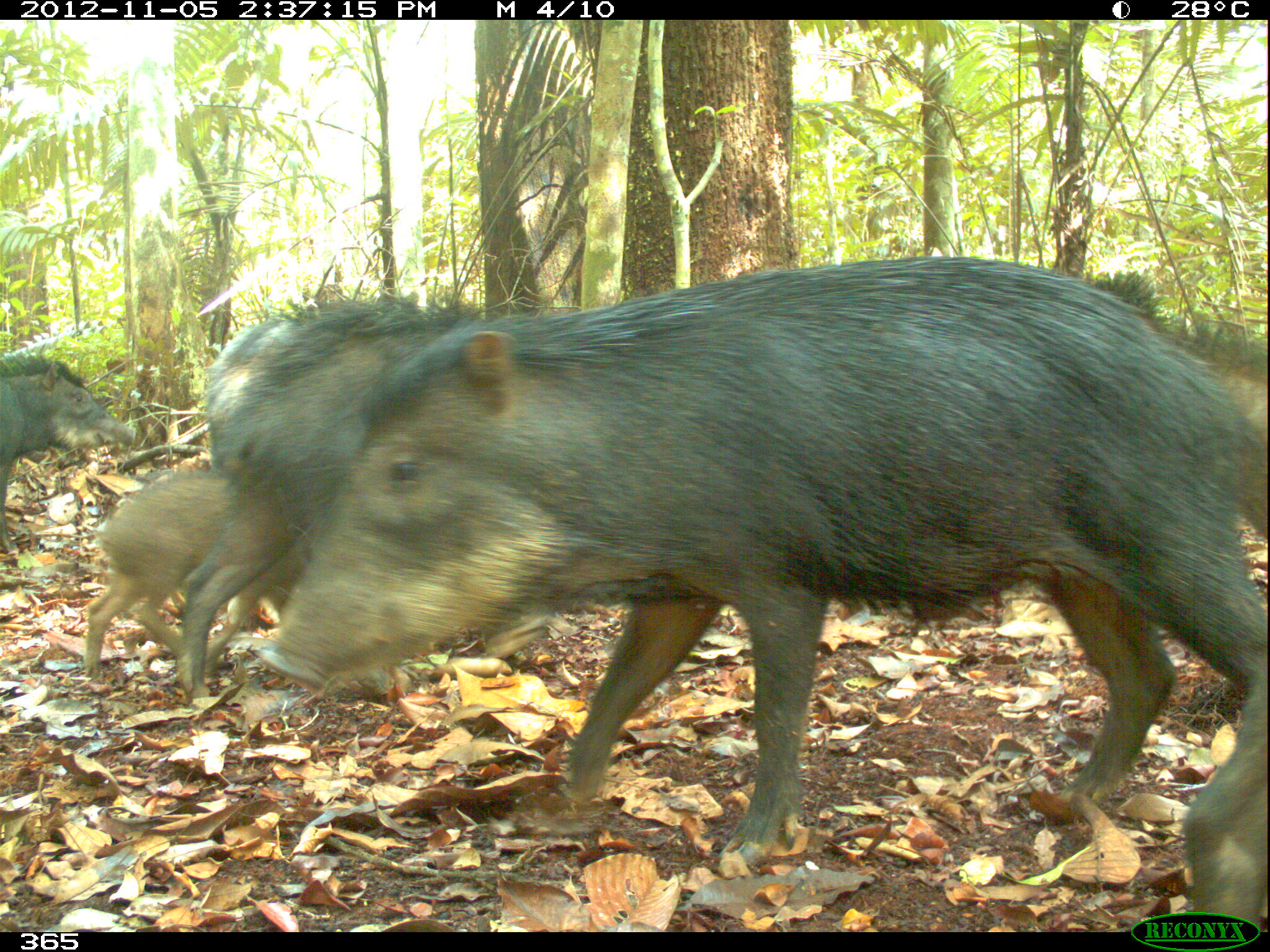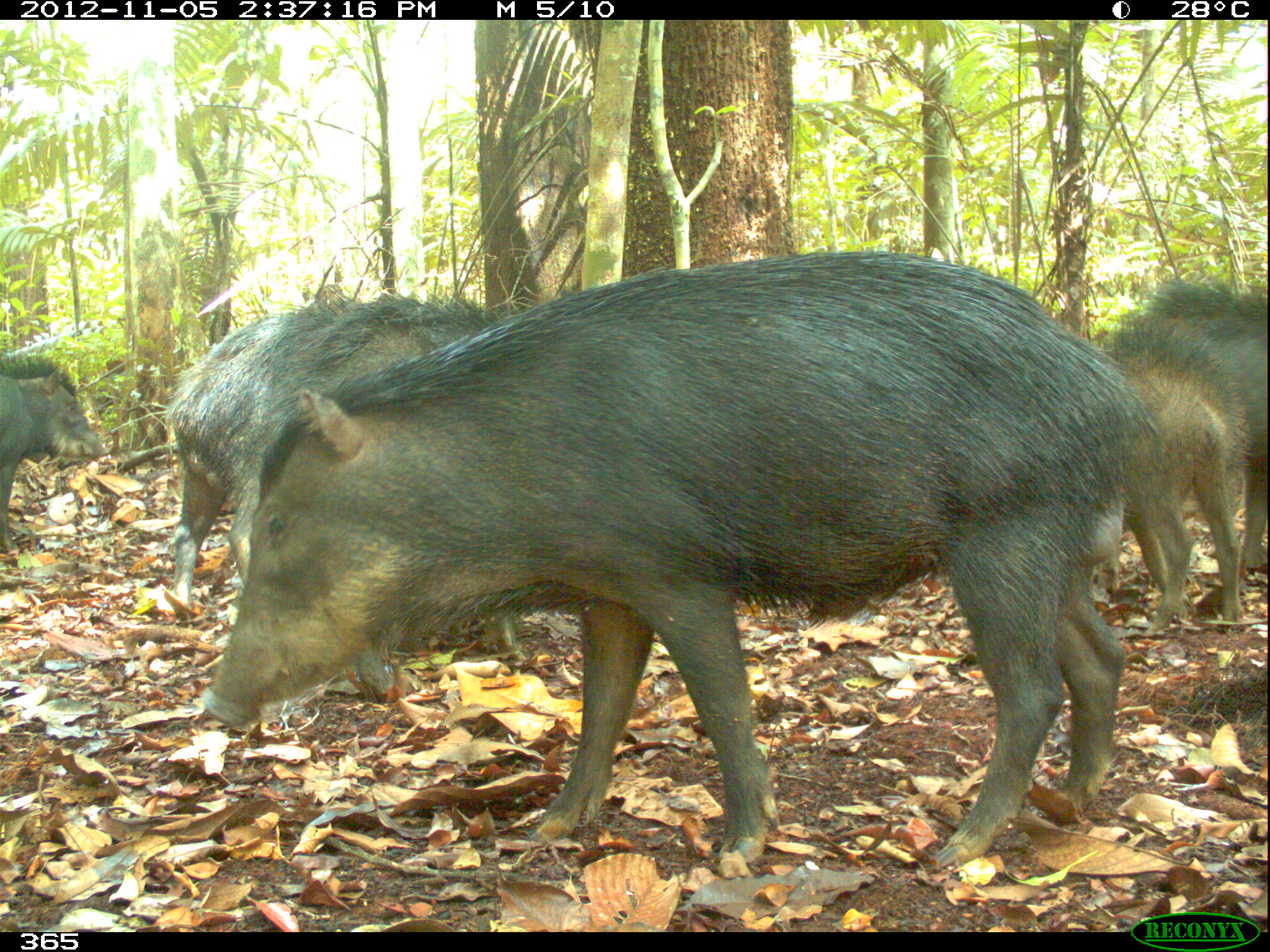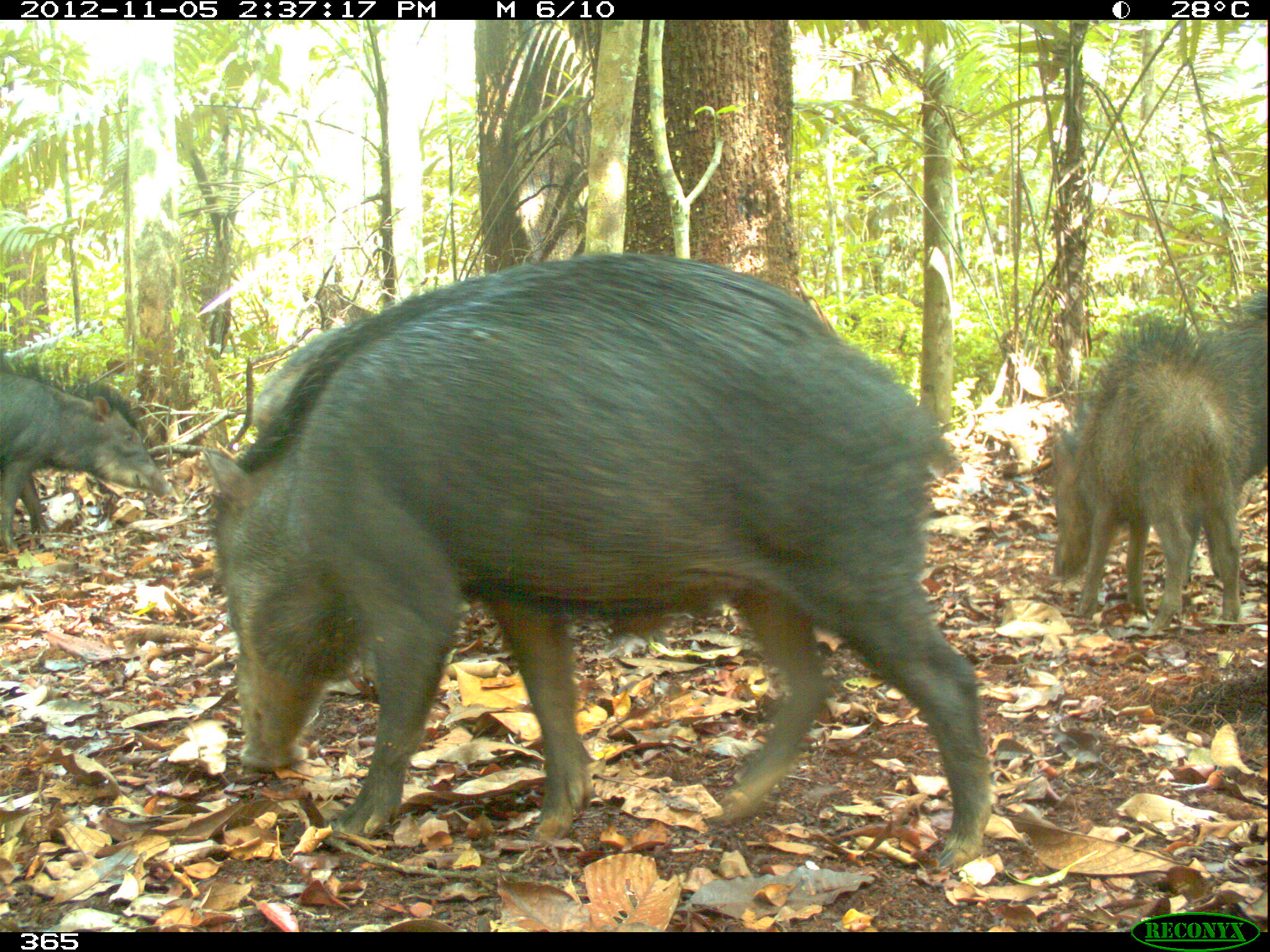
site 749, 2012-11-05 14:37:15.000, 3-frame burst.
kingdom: Animalia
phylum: Chordata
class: Mammalia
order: Artiodactyla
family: Tayassuidae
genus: Tayassu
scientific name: Tayassu pecari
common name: white-lipped peccary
Tayassu pecari (white-lipped peccary).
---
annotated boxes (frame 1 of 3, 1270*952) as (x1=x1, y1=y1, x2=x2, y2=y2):
tayassu pecari: (x1=264, y1=257, x2=1253, y2=856); (x1=178, y1=296, x2=492, y2=699); (x1=1091, y1=269, x2=1270, y2=549); (x1=84, y1=465, x2=233, y2=677); (x1=0, y1=356, x2=136, y2=550); (x1=1184, y1=648, x2=1267, y2=927)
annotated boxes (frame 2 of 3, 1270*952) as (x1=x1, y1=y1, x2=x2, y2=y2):
tayassu pecari: (x1=199, y1=249, x2=1134, y2=868); (x1=164, y1=296, x2=537, y2=699); (x1=1067, y1=326, x2=1247, y2=626); (x1=1110, y1=278, x2=1270, y2=570); (x1=0, y1=349, x2=98, y2=559); (x1=1219, y1=276, x2=1221, y2=281)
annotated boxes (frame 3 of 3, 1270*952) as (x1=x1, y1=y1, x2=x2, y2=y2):
tayassu pecari: (x1=195, y1=250, x2=993, y2=868); (x1=1046, y1=312, x2=1243, y2=637); (x1=0, y1=352, x2=169, y2=554); (x1=247, y1=302, x2=374, y2=427); (x1=1206, y1=295, x2=1270, y2=471)